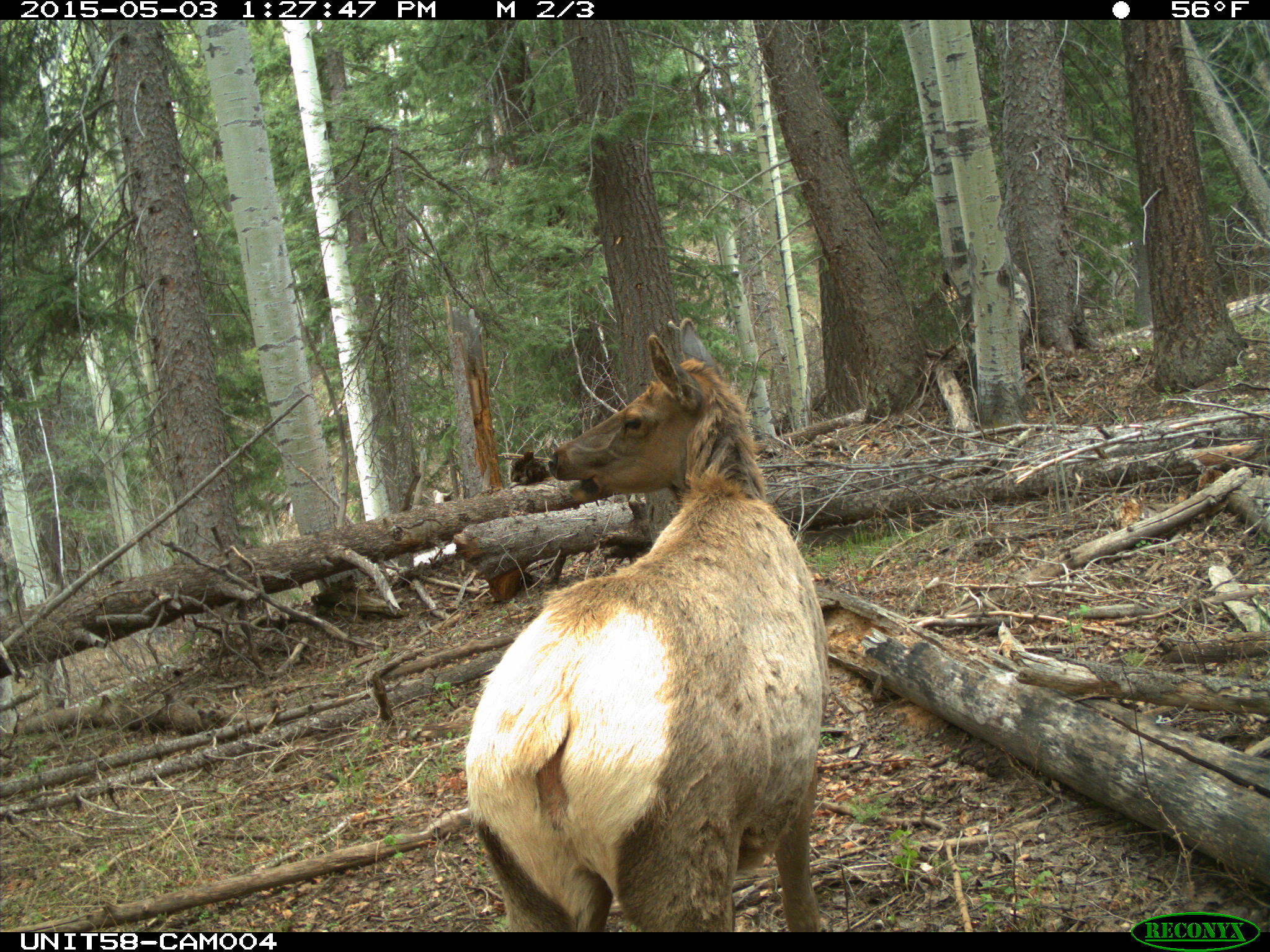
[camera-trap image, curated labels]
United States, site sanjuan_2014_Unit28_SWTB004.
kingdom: Animalia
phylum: Chordata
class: Mammalia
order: Artiodactyla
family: Cervidae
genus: Cervus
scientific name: Cervus elaphus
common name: red deer